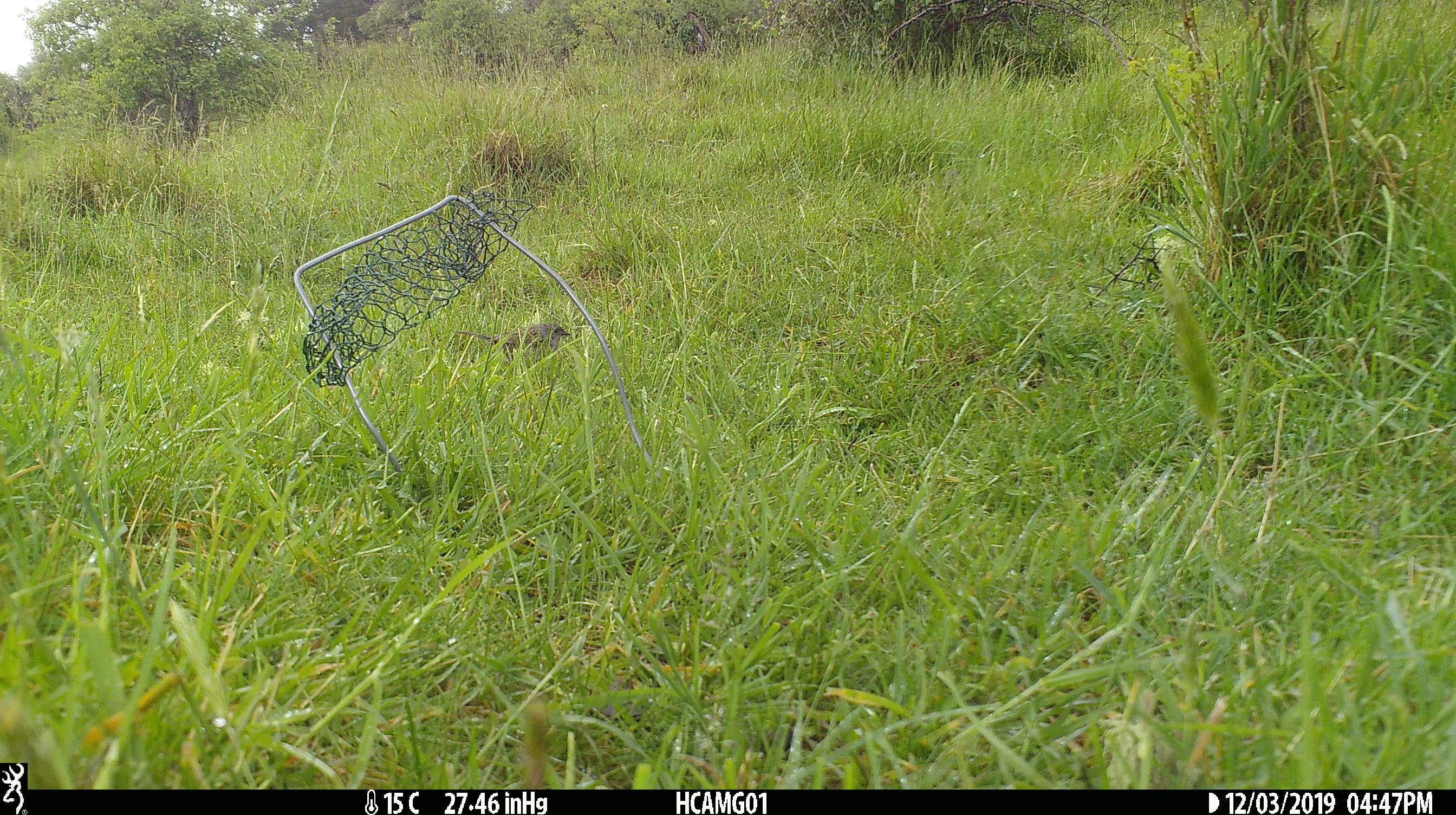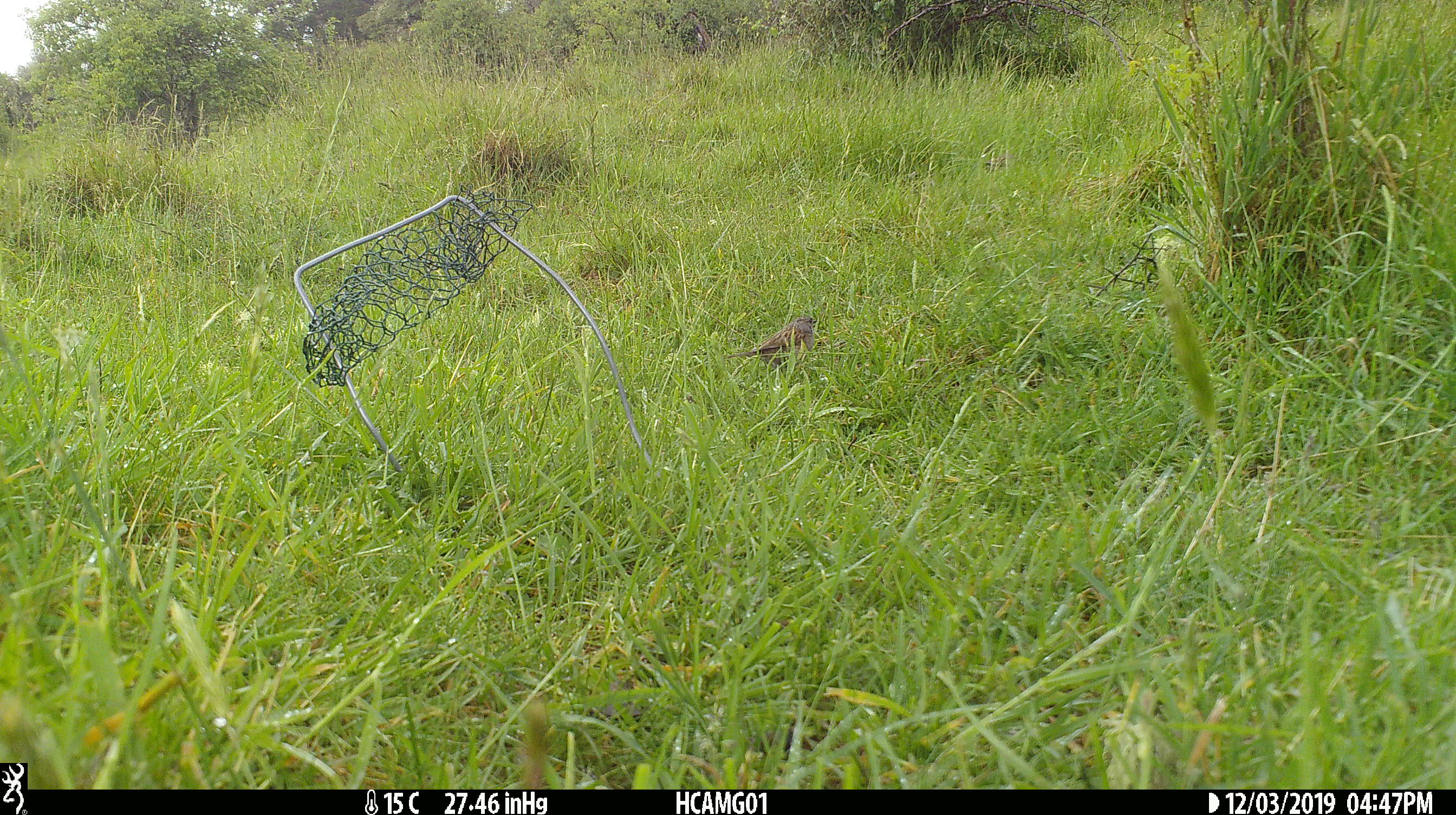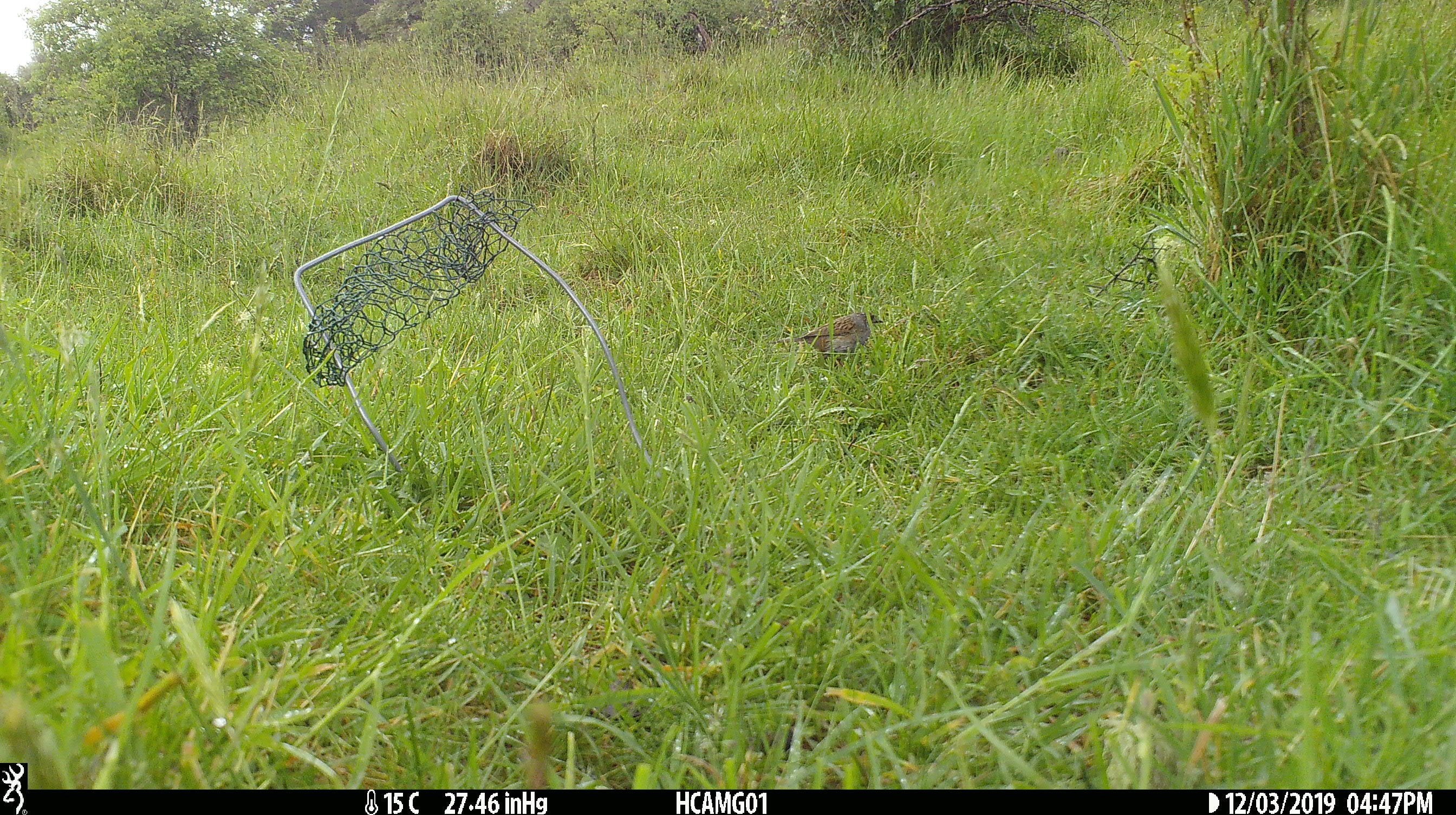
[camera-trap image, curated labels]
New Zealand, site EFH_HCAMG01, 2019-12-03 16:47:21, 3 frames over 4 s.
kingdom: Animalia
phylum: Chordata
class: Aves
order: Passeriformes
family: Prunellidae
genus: Prunella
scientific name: Prunella modularis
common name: dunnock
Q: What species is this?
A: Dunnock (Prunella modularis).